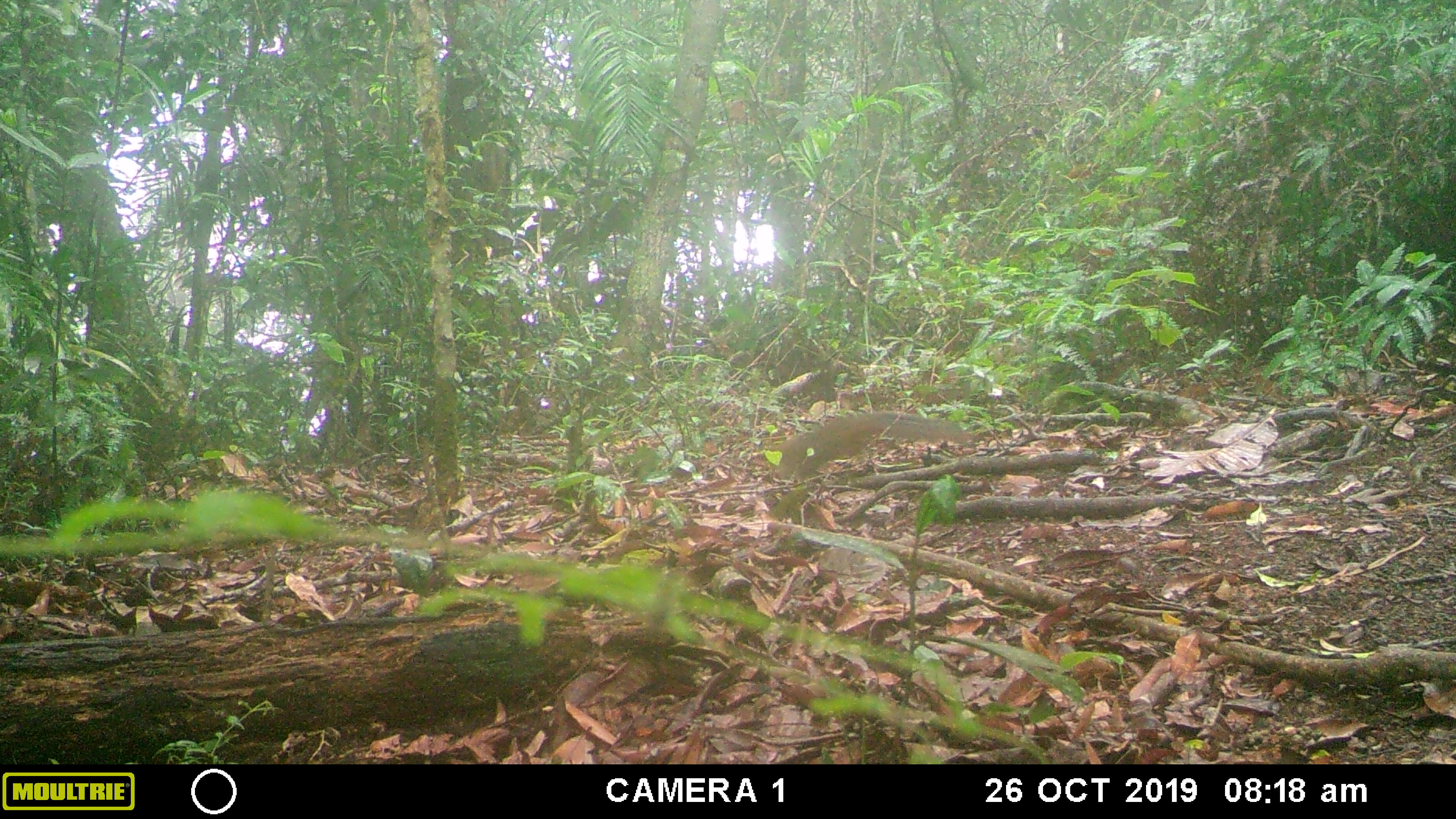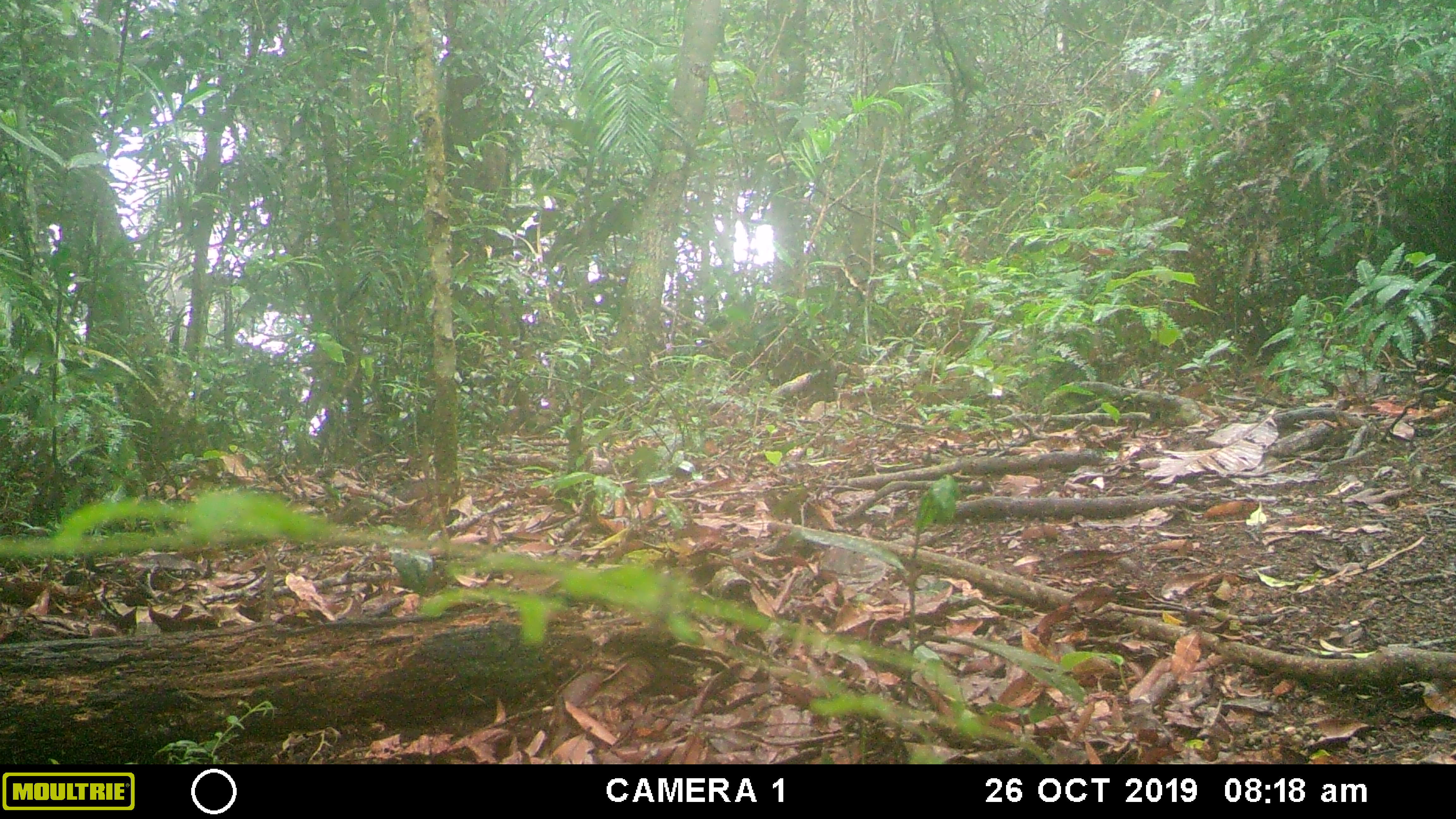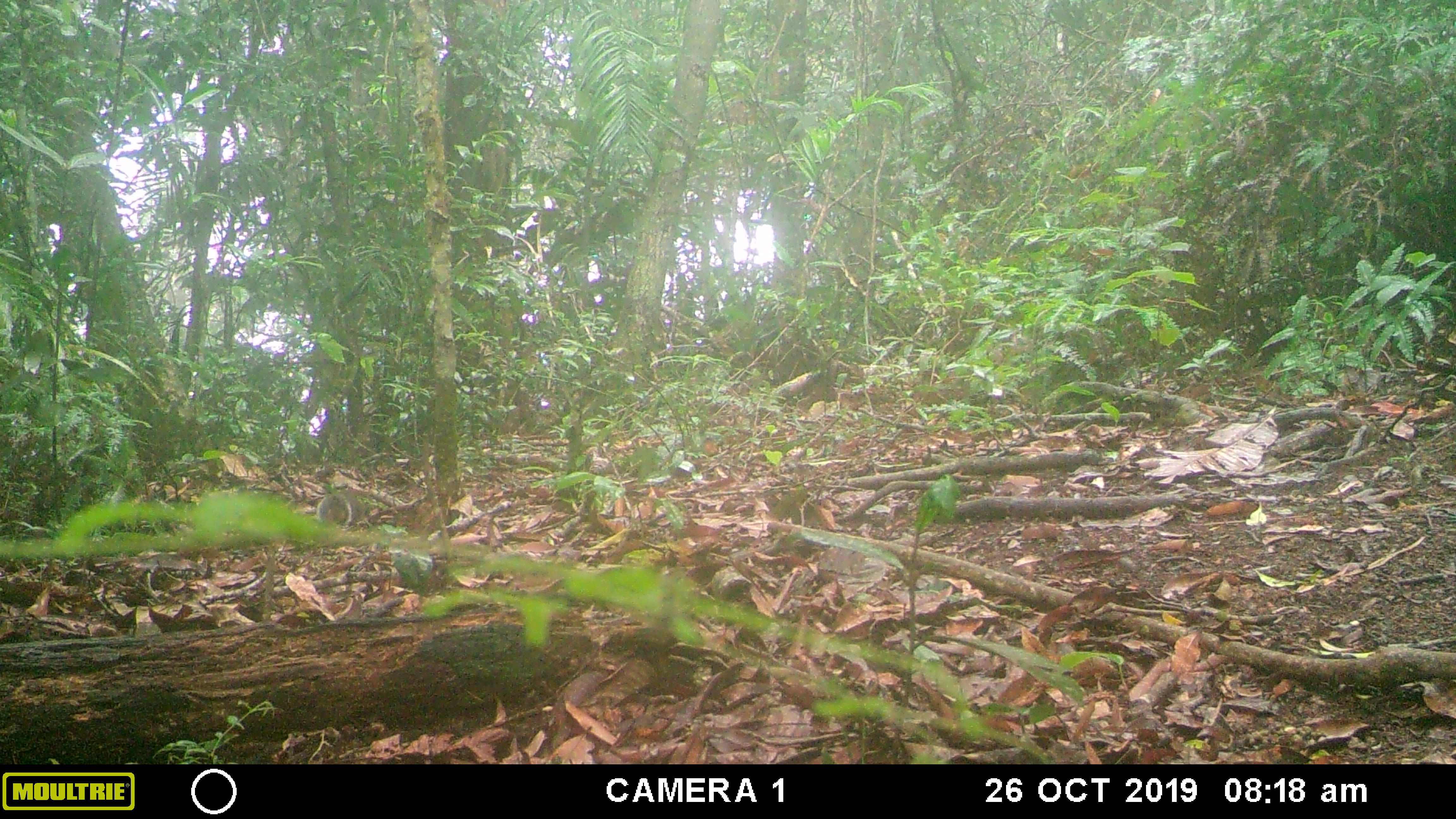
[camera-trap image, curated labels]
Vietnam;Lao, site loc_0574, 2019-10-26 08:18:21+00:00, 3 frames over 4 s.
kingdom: Animalia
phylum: Chordata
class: Mammalia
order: Rodentia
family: Sciuridae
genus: Dremomys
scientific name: Dremomys rufigenis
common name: red-cheeked squirrel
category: red cheeked squirrel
Red cheeked squirrel (red-cheeked squirrel) (Dremomys rufigenis). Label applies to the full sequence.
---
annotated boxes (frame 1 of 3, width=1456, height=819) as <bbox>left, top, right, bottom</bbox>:
red cheeked squirrel: <bbox>774, 412, 967, 481</bbox>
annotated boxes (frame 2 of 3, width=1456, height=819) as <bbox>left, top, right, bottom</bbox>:
red cheeked squirrel: <bbox>327, 498, 371, 526</bbox>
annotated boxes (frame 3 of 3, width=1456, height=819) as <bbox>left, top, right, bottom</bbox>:
red cheeked squirrel: <bbox>316, 492, 363, 528</bbox>